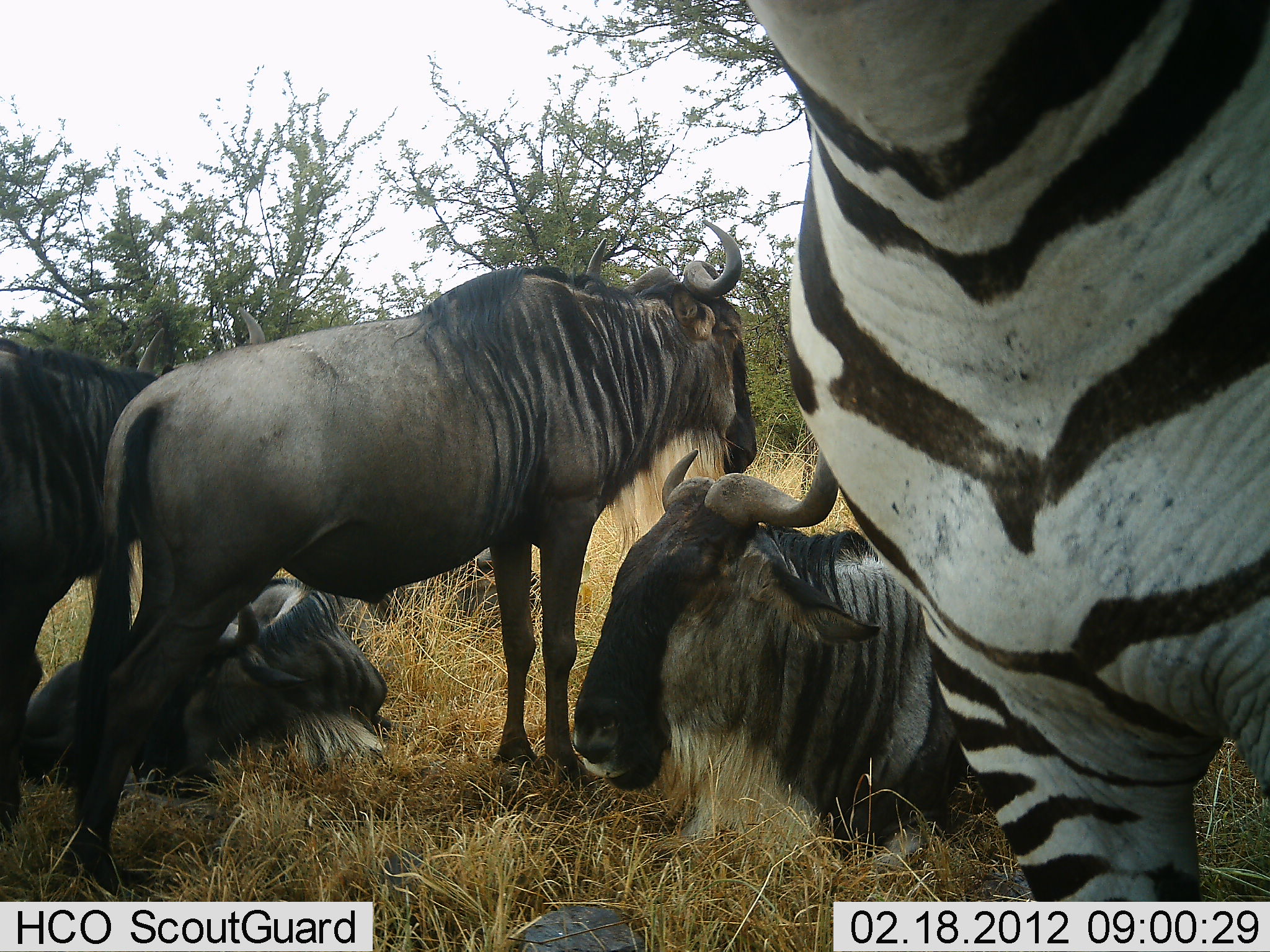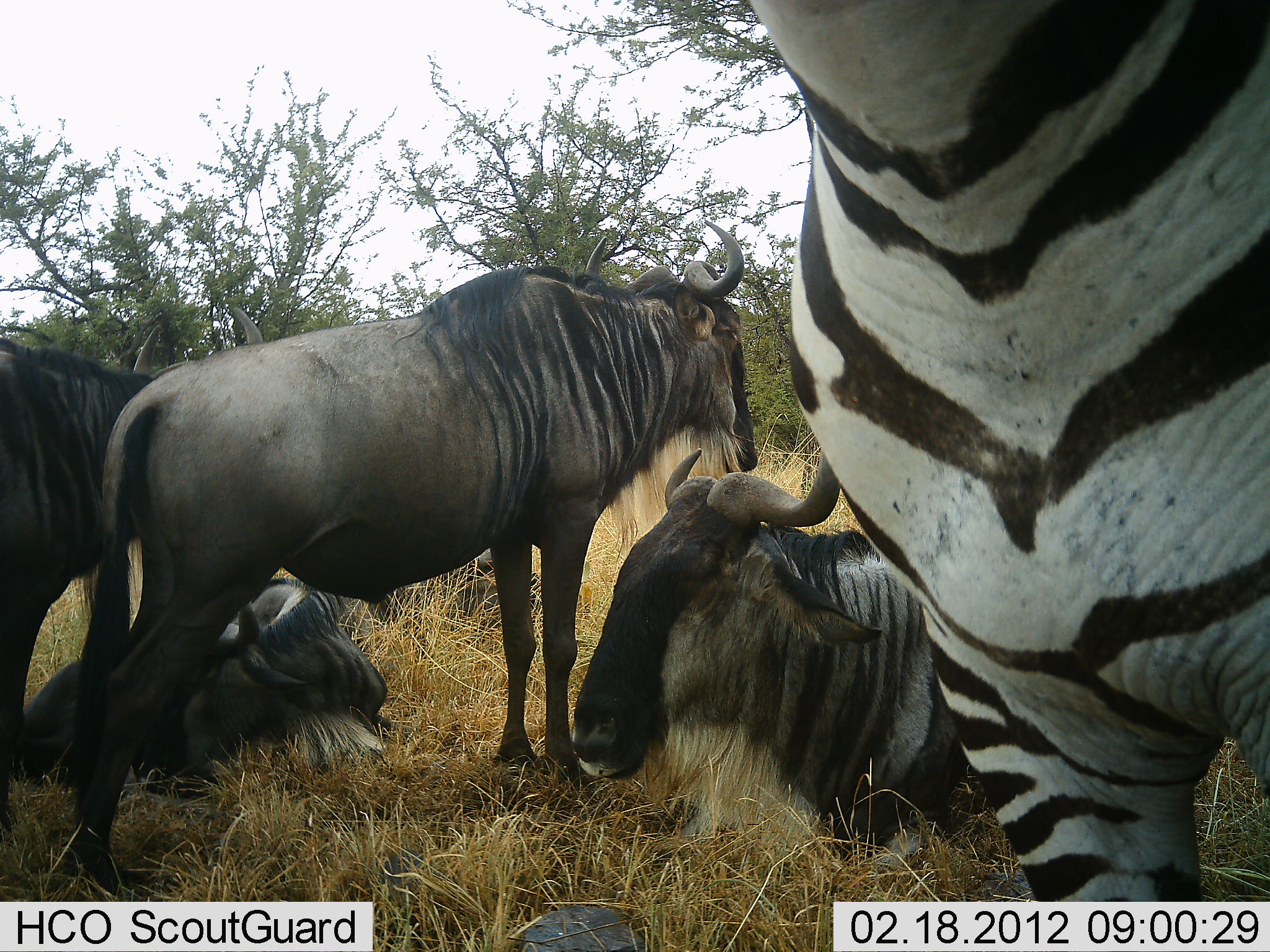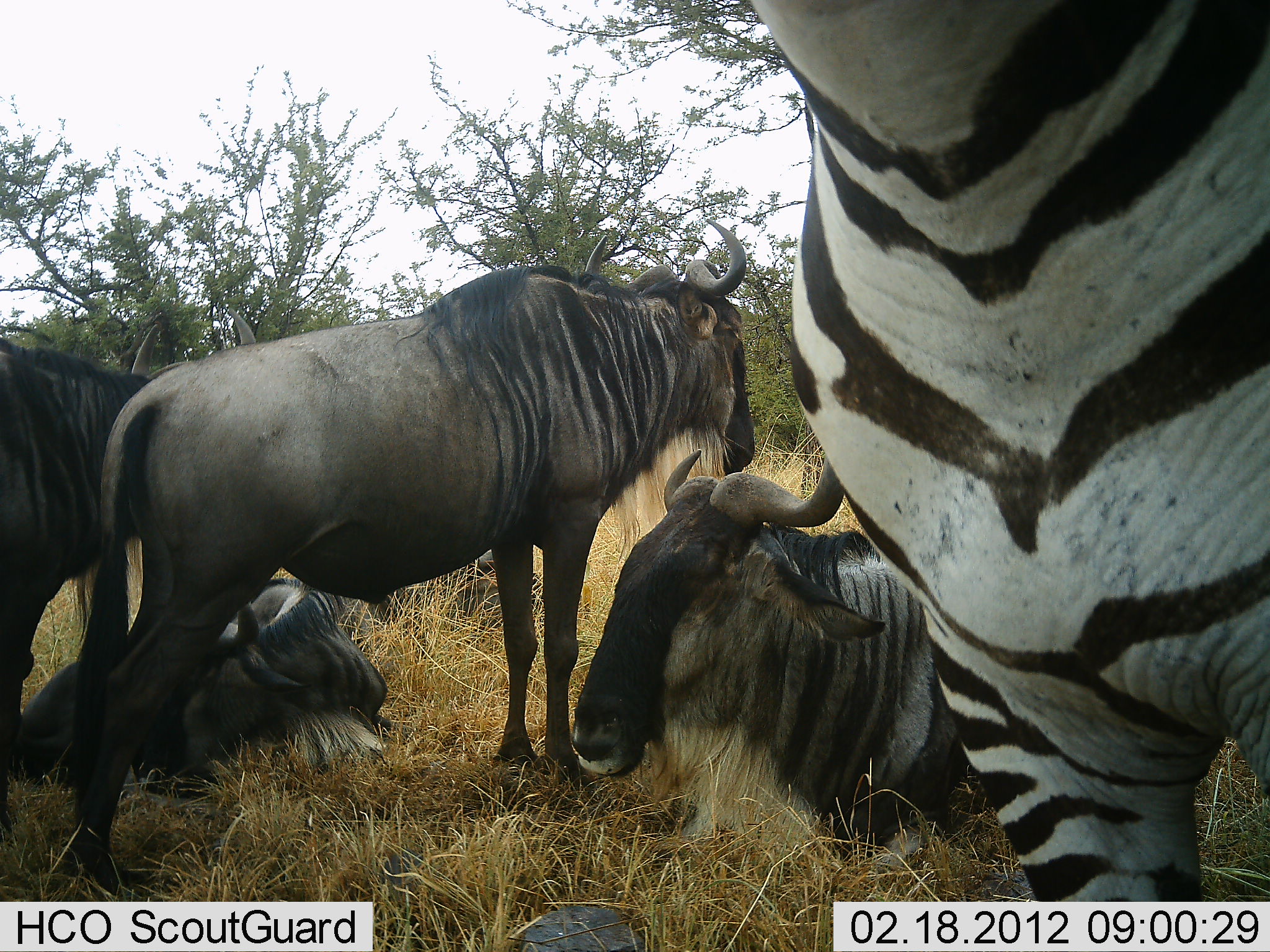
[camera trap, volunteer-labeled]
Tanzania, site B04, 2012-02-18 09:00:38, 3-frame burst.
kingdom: Animalia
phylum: Chordata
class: Mammalia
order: Artiodactyla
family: Bovidae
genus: Connochaetes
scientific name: Connochaetes taurinus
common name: blue wildebeest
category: wildebeest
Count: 4.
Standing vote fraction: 75%.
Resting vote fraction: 100%.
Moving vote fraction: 0%.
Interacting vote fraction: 0%.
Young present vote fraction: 0%.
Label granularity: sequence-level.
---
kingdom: Animalia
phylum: Chordata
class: Mammalia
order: Perissodactyla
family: Equidae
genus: Equus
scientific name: Equus quagga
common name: plains zebra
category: zebra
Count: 1.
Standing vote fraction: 95%.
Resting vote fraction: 11%.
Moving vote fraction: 0%.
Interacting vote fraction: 0%.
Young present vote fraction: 0%.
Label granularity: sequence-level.